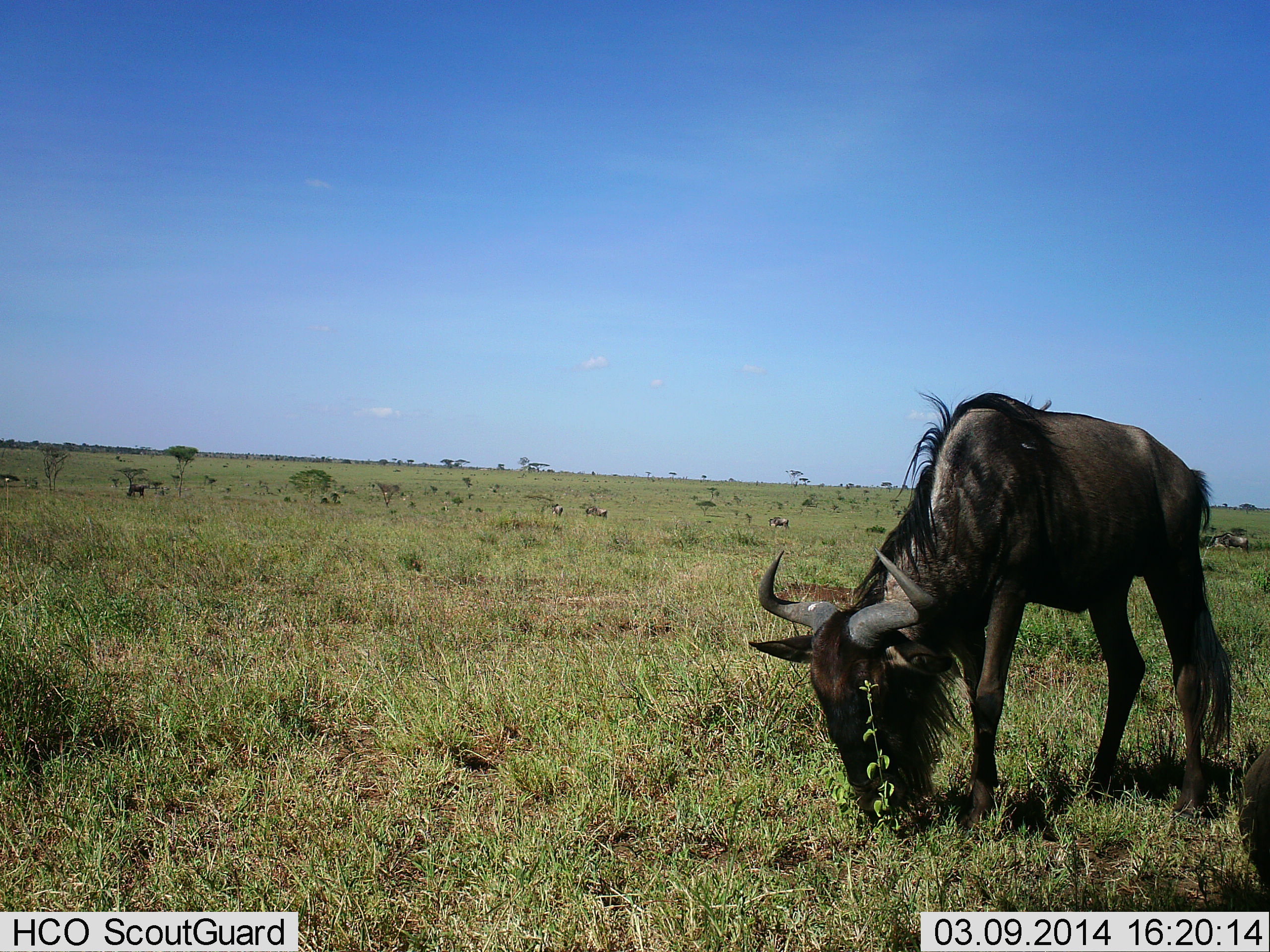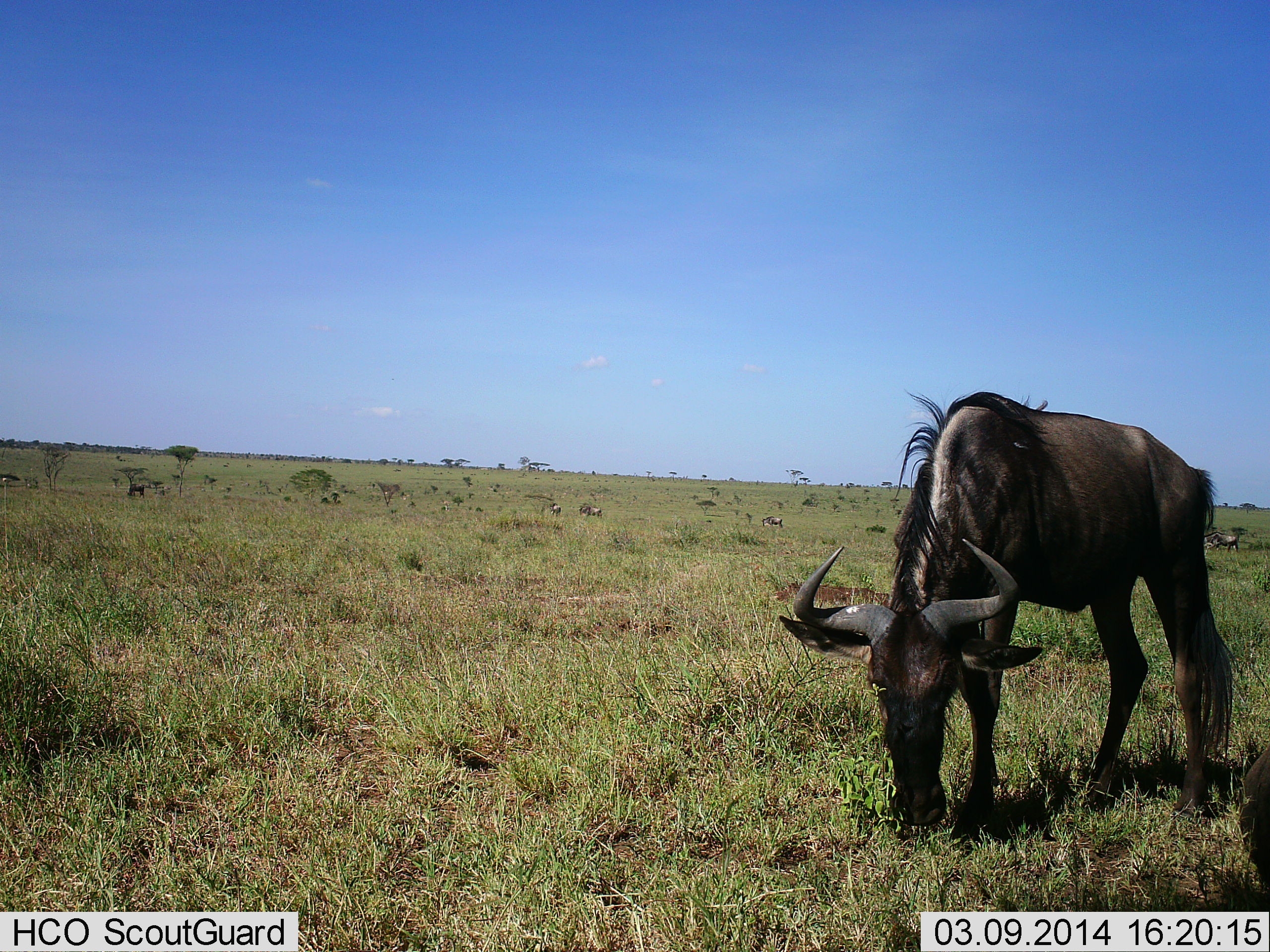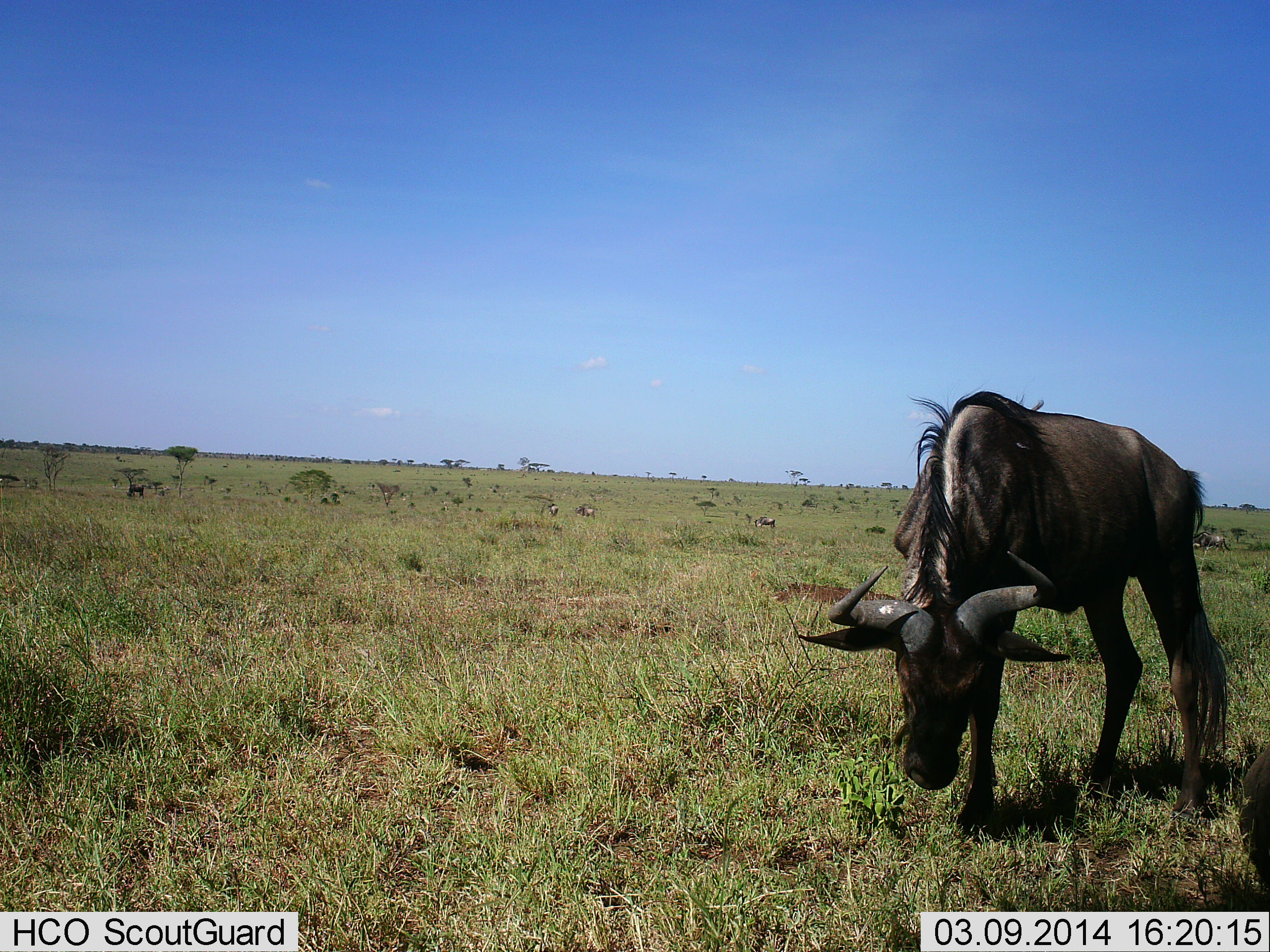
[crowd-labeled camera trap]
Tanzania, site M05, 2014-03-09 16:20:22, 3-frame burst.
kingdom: Animalia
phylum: Chordata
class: Mammalia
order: Artiodactyla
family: Bovidae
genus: Connochaetes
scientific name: Connochaetes taurinus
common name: blue wildebeest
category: wildebeest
Wildebeest (blue wildebeest) (Connochaetes taurinus), count 1. Behavior (volunteer vote fractions): standing 30%, resting 0%, moving 20%, interacting 0%. Young present (vote fraction): 0%. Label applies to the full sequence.